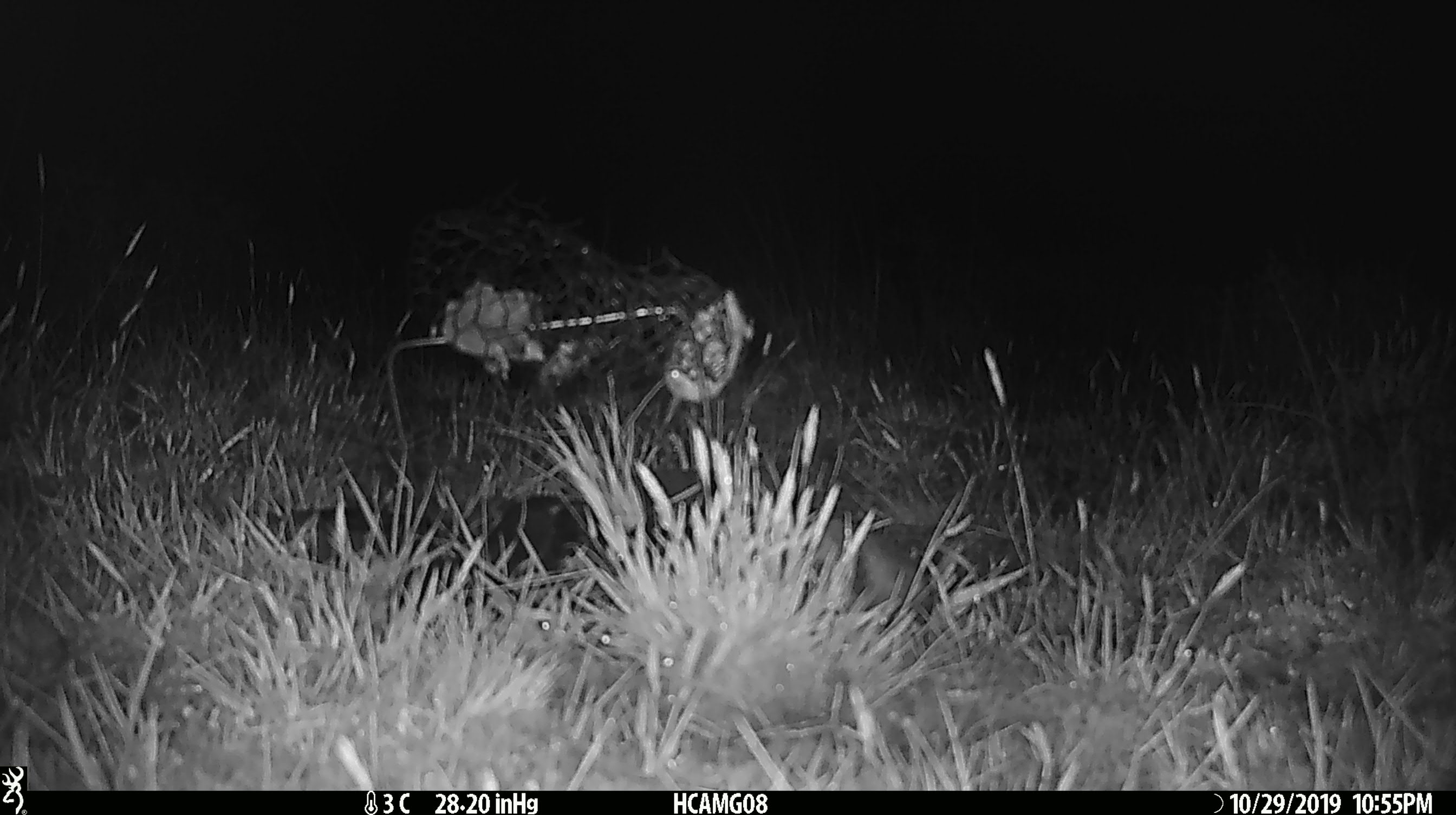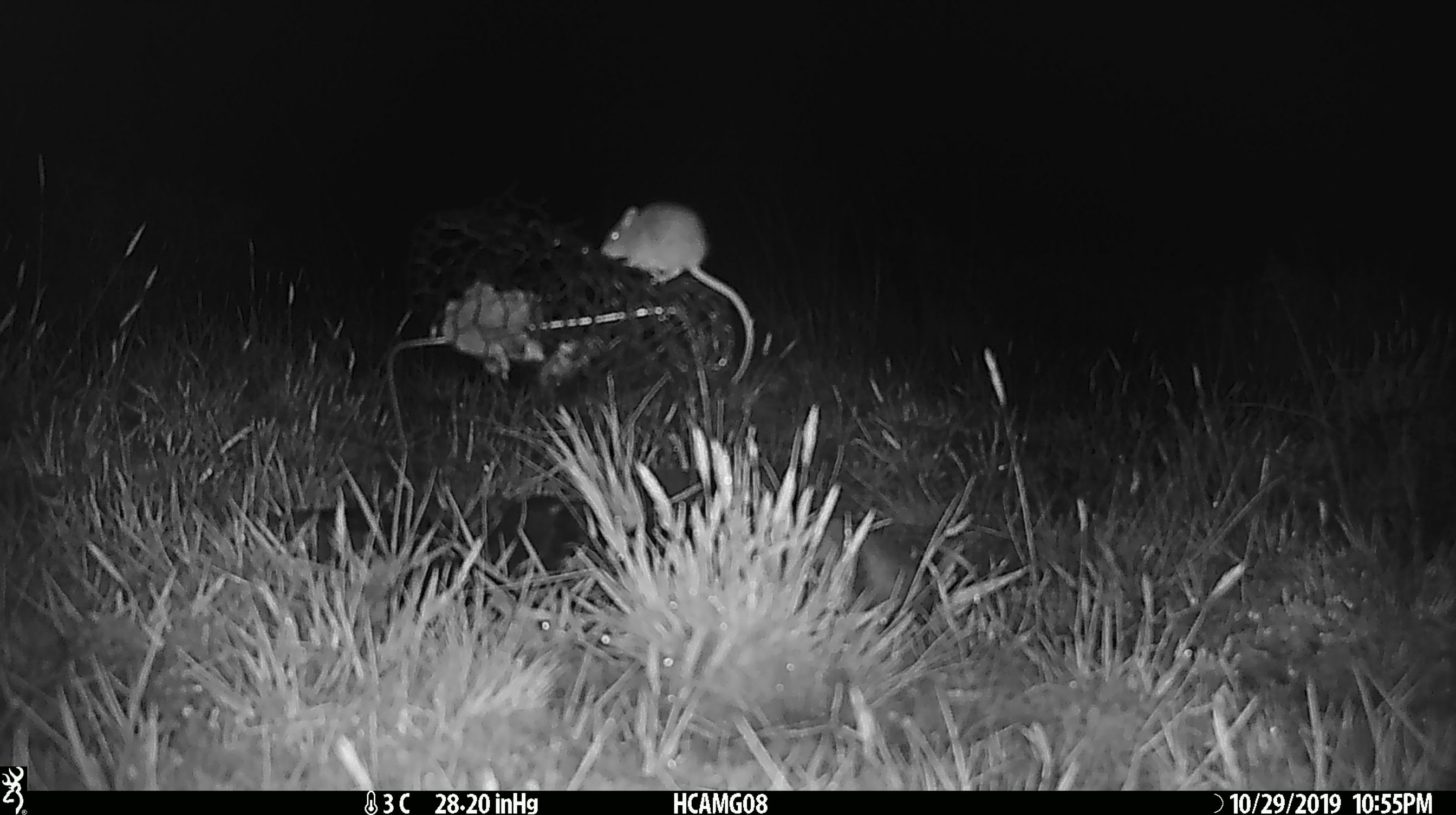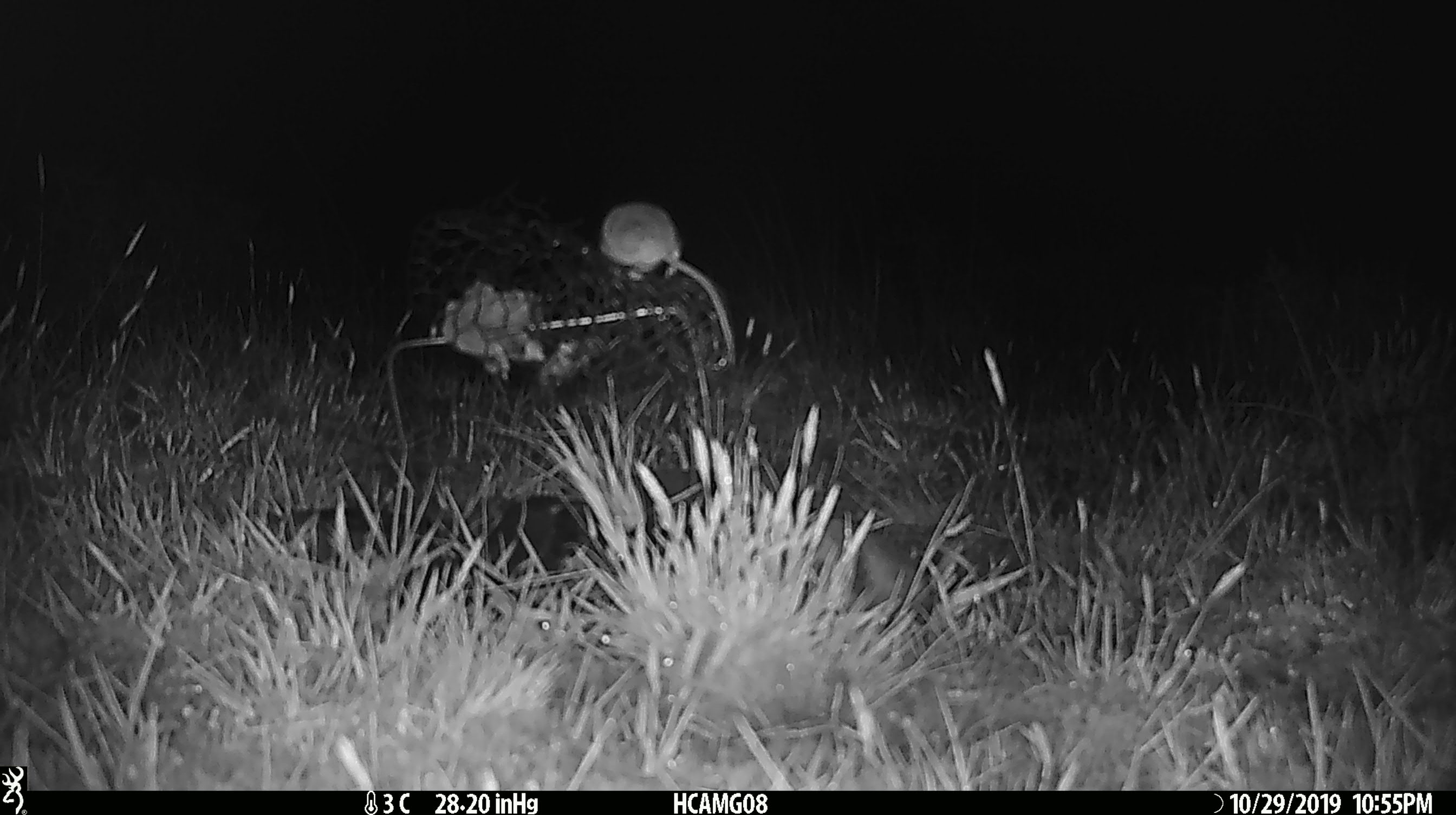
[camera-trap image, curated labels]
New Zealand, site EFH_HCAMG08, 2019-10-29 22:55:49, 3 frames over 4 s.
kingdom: Animalia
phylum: Chordata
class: Mammalia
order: Rodentia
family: Muridae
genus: Mus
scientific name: Mus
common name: mouse